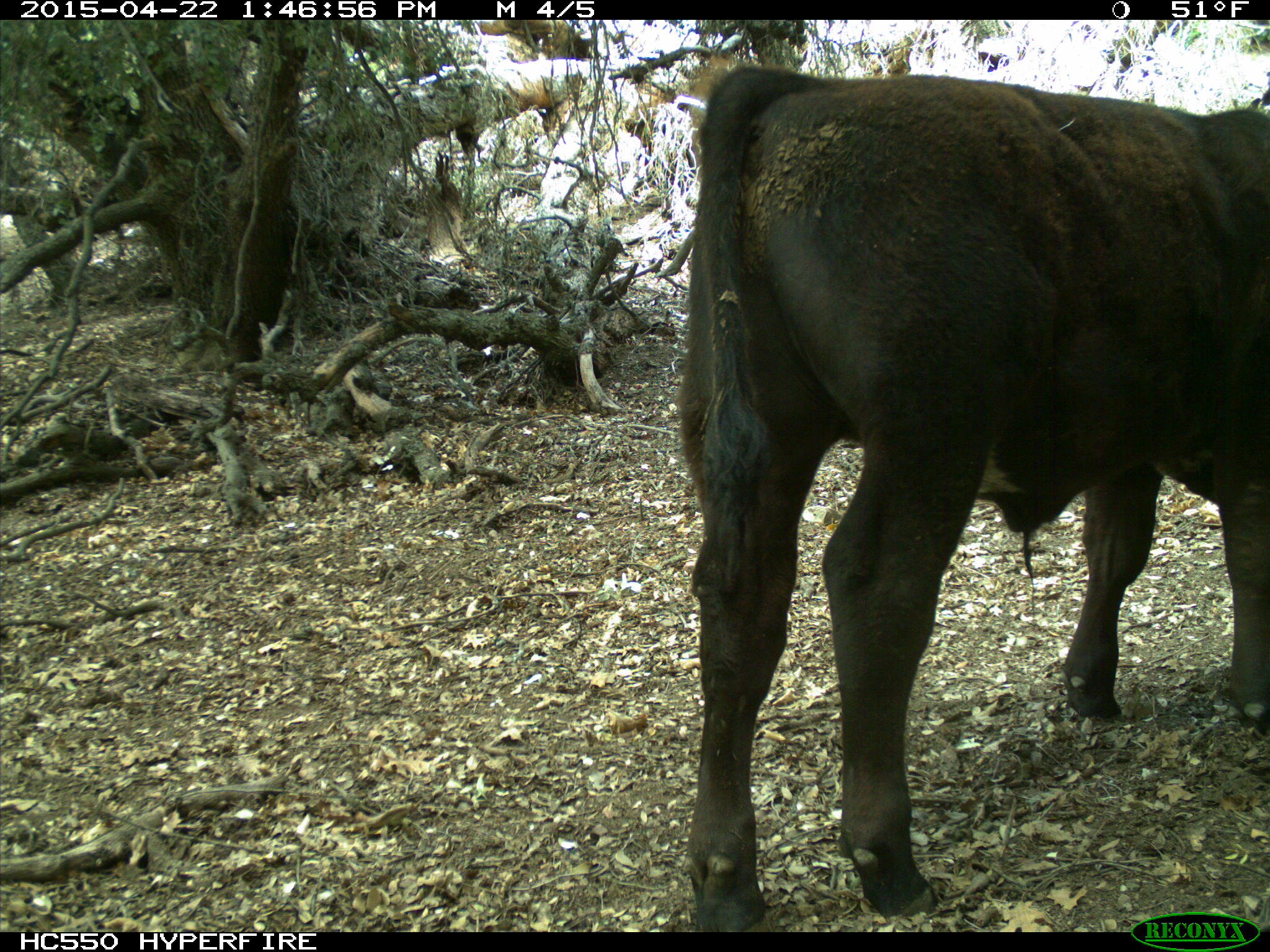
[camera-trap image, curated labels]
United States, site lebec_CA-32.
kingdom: Animalia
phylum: Chordata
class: Mammalia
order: Artiodactyla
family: Bovidae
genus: Bos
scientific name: Bos taurus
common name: domestic cow